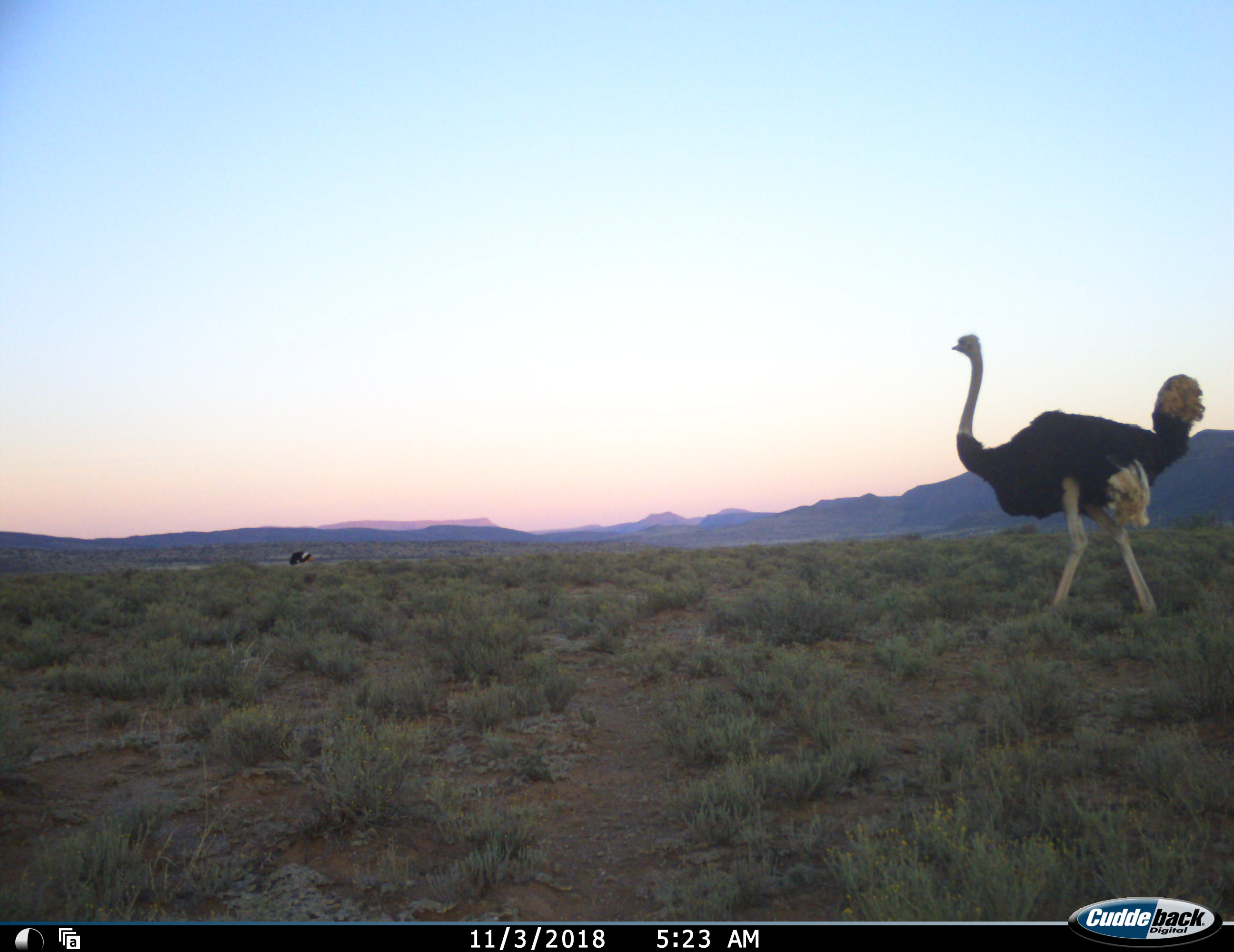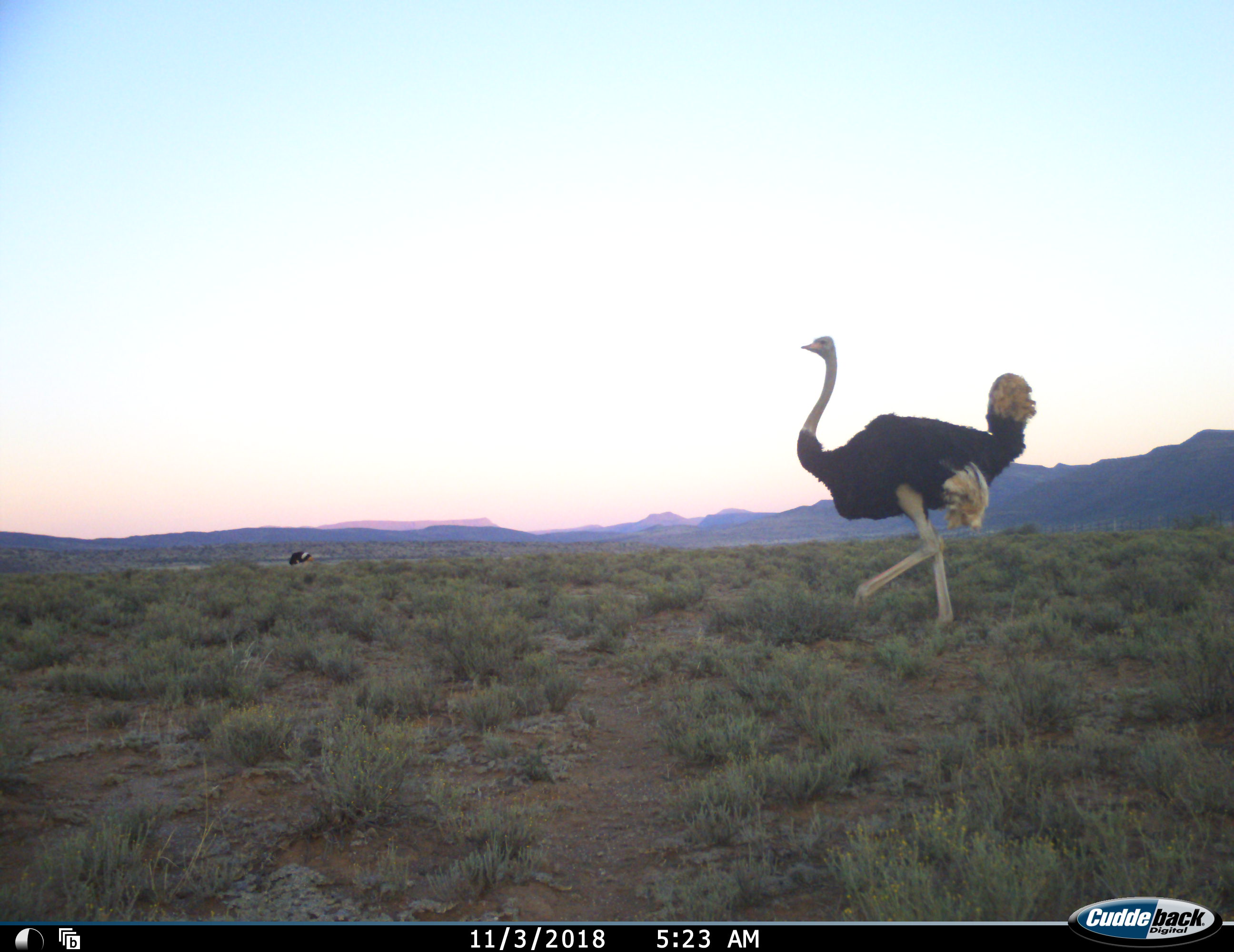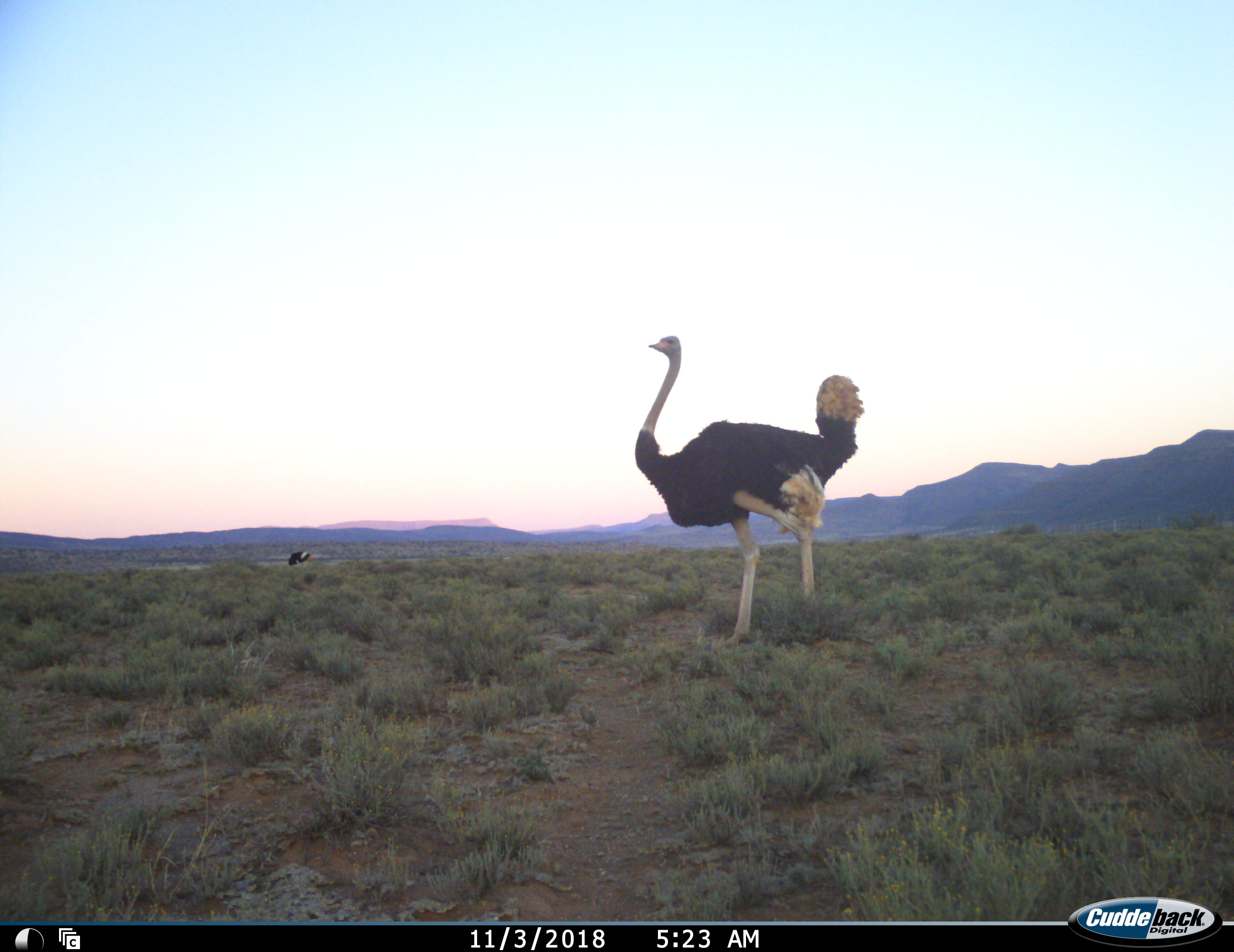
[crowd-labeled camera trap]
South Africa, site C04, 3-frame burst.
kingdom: Animalia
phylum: Chordata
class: Aves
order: Struthioniformes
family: Struthionidae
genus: Struthio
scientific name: Struthio camelus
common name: ostrich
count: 2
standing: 30%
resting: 0%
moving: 90%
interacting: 0%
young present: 0%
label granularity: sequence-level